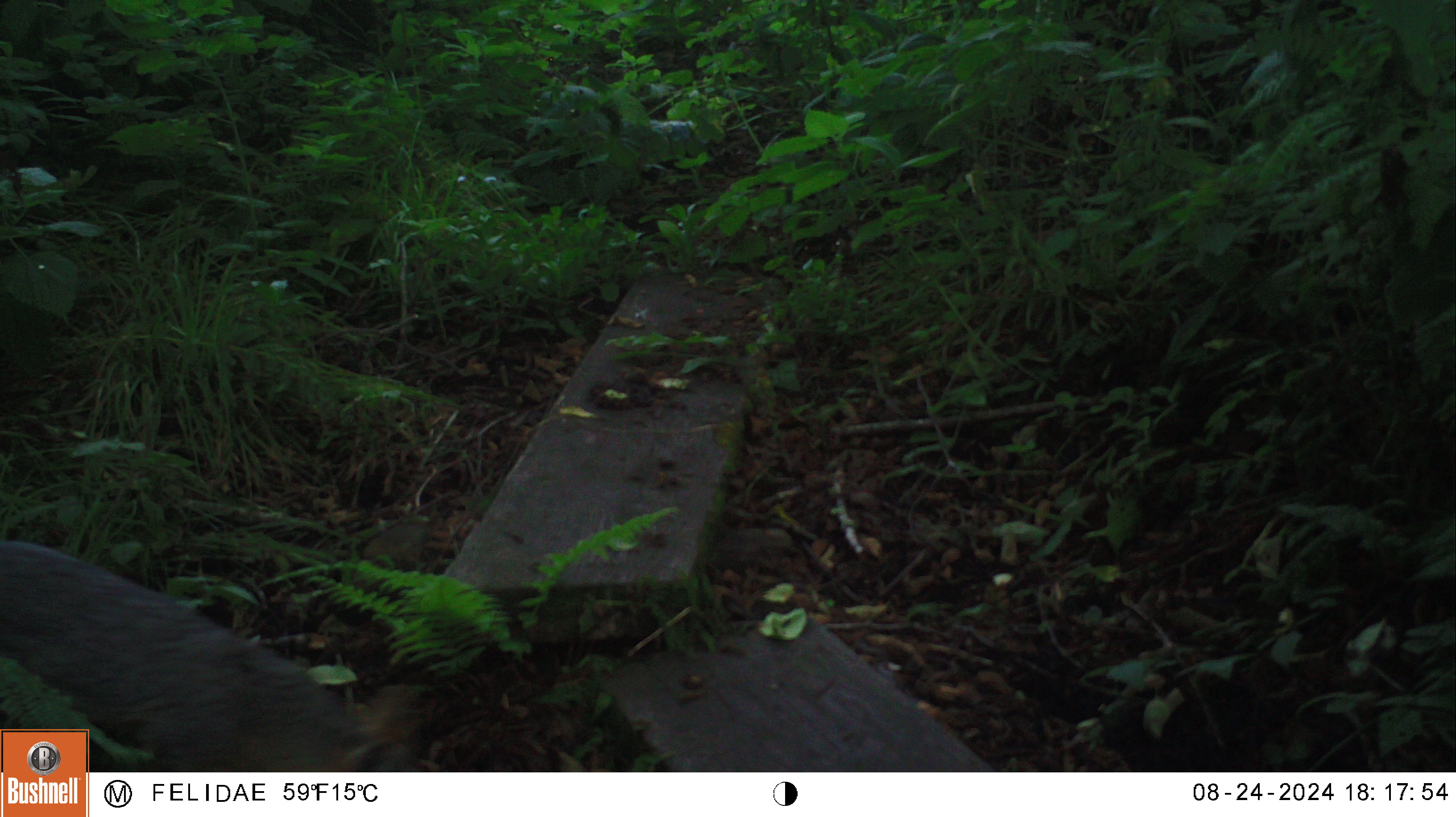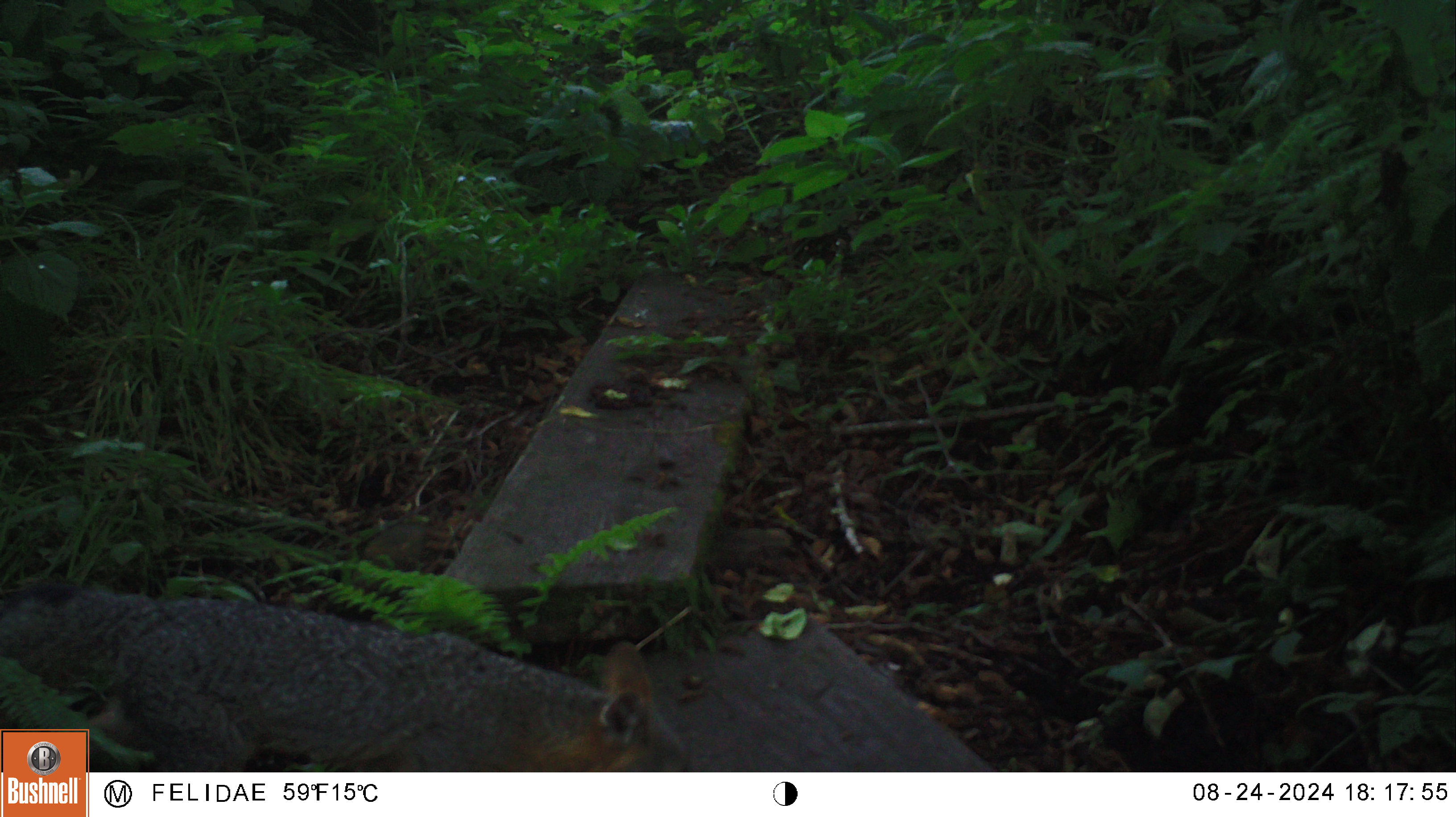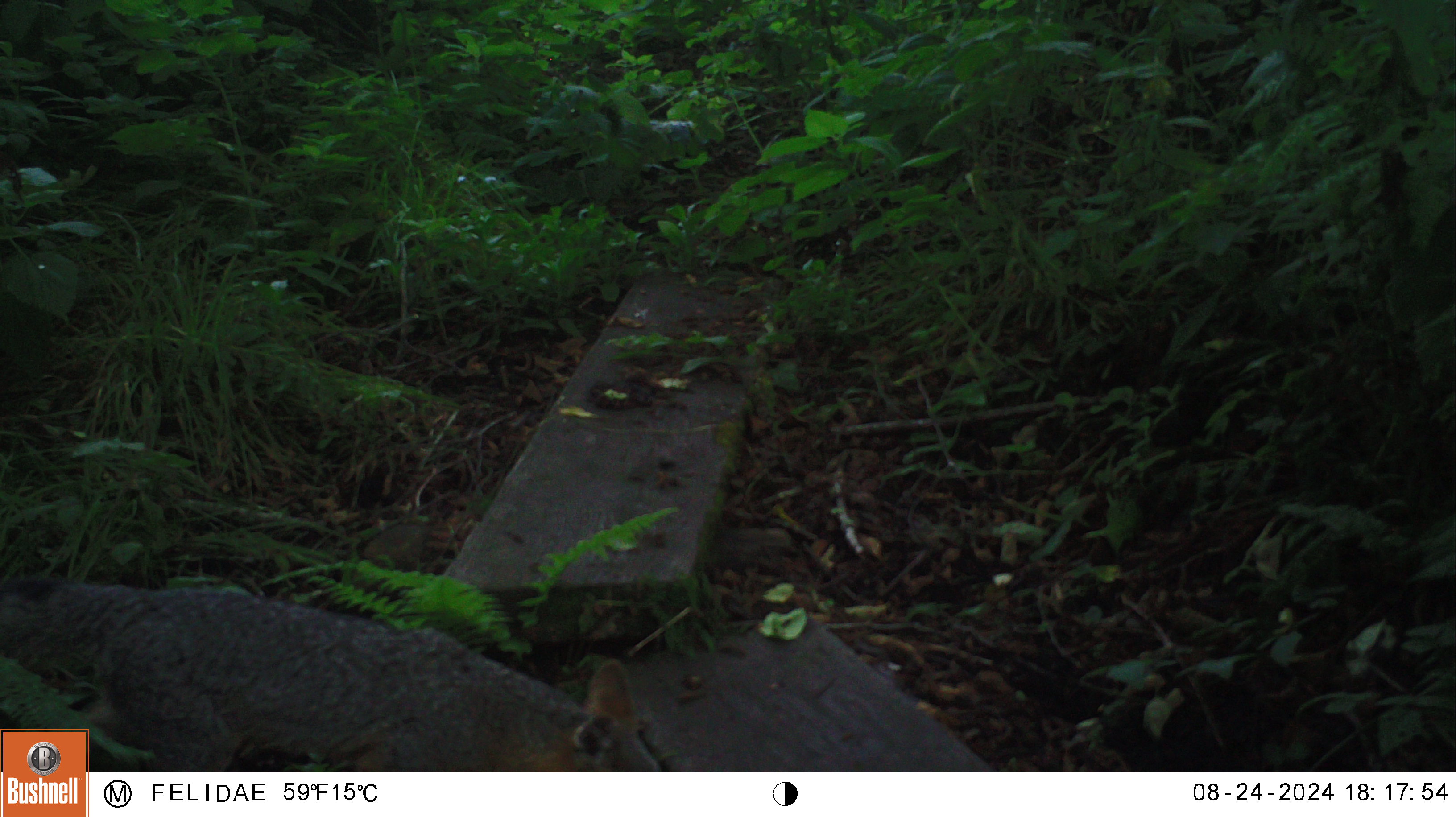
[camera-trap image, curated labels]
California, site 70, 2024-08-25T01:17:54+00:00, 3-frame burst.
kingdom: Animalia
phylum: Chordata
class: Mammalia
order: Carnivora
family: Canidae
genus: Urocyon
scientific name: Urocyon cinereoargenteus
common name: gray fox